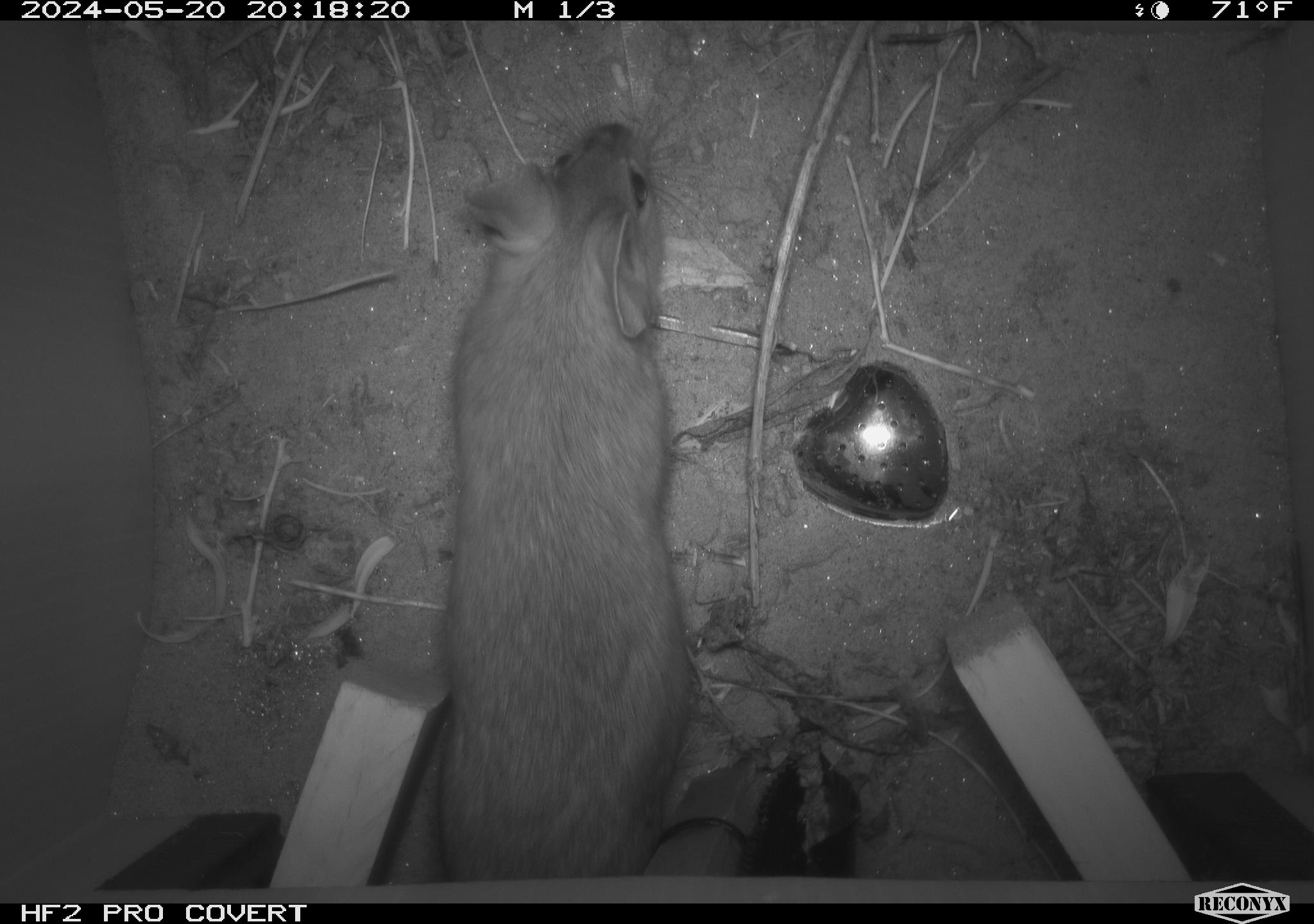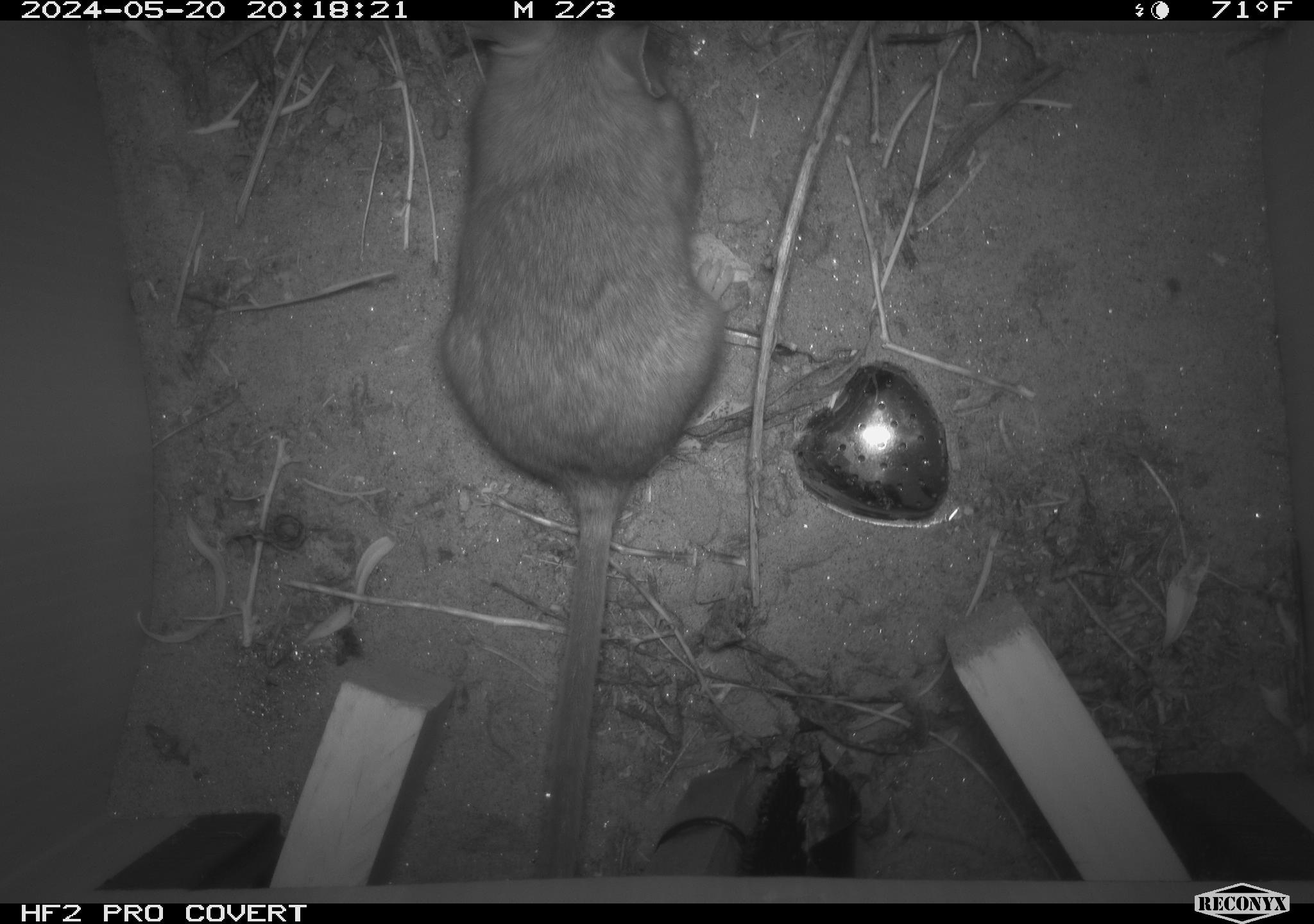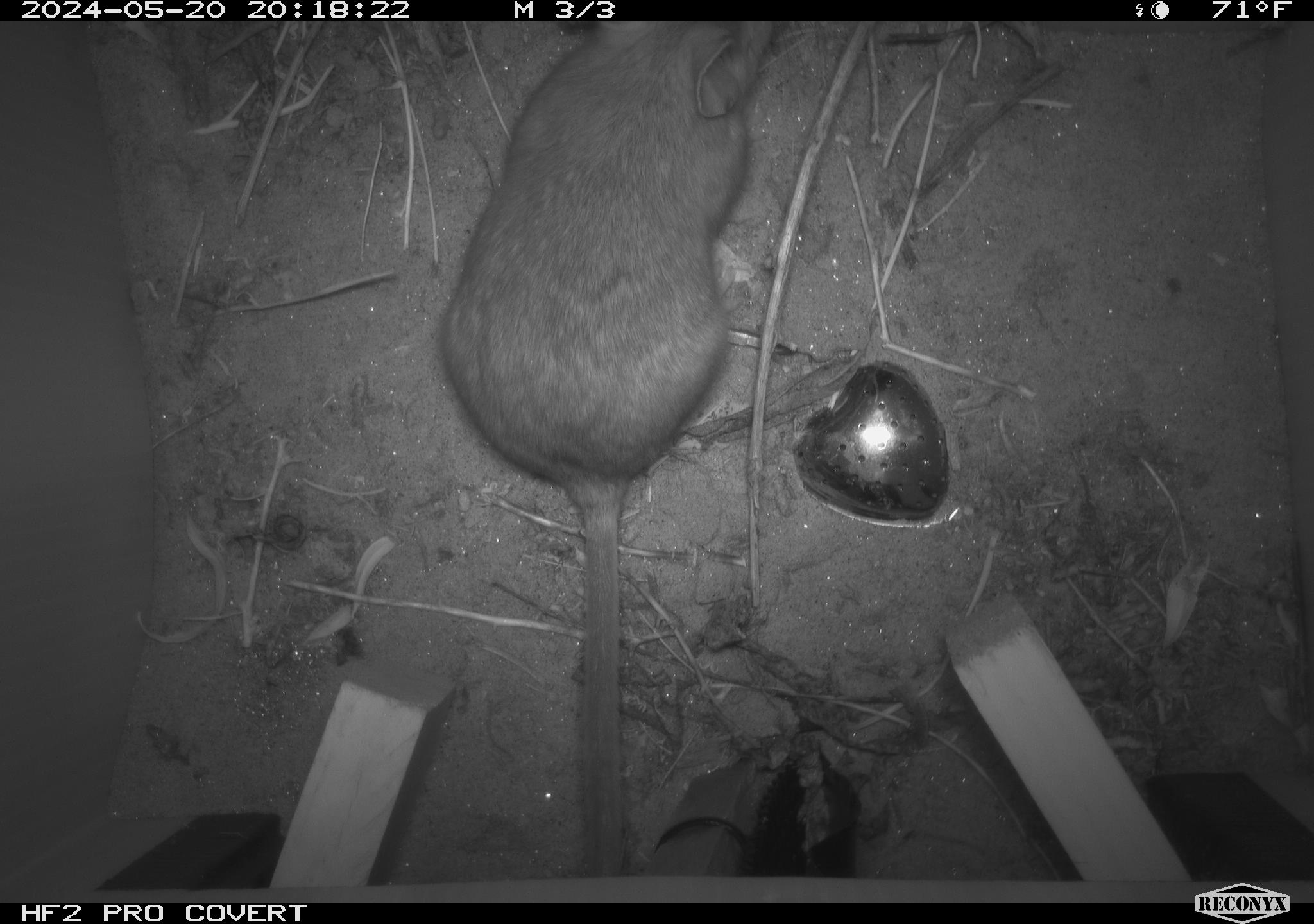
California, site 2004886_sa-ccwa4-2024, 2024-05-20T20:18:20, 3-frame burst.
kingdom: Animalia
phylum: Chordata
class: Mammalia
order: Rodentia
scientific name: Rodentia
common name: woodrat or rat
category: woodrat or rat species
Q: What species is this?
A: Woodrat or rat species (woodrat or rat) (Rodentia).